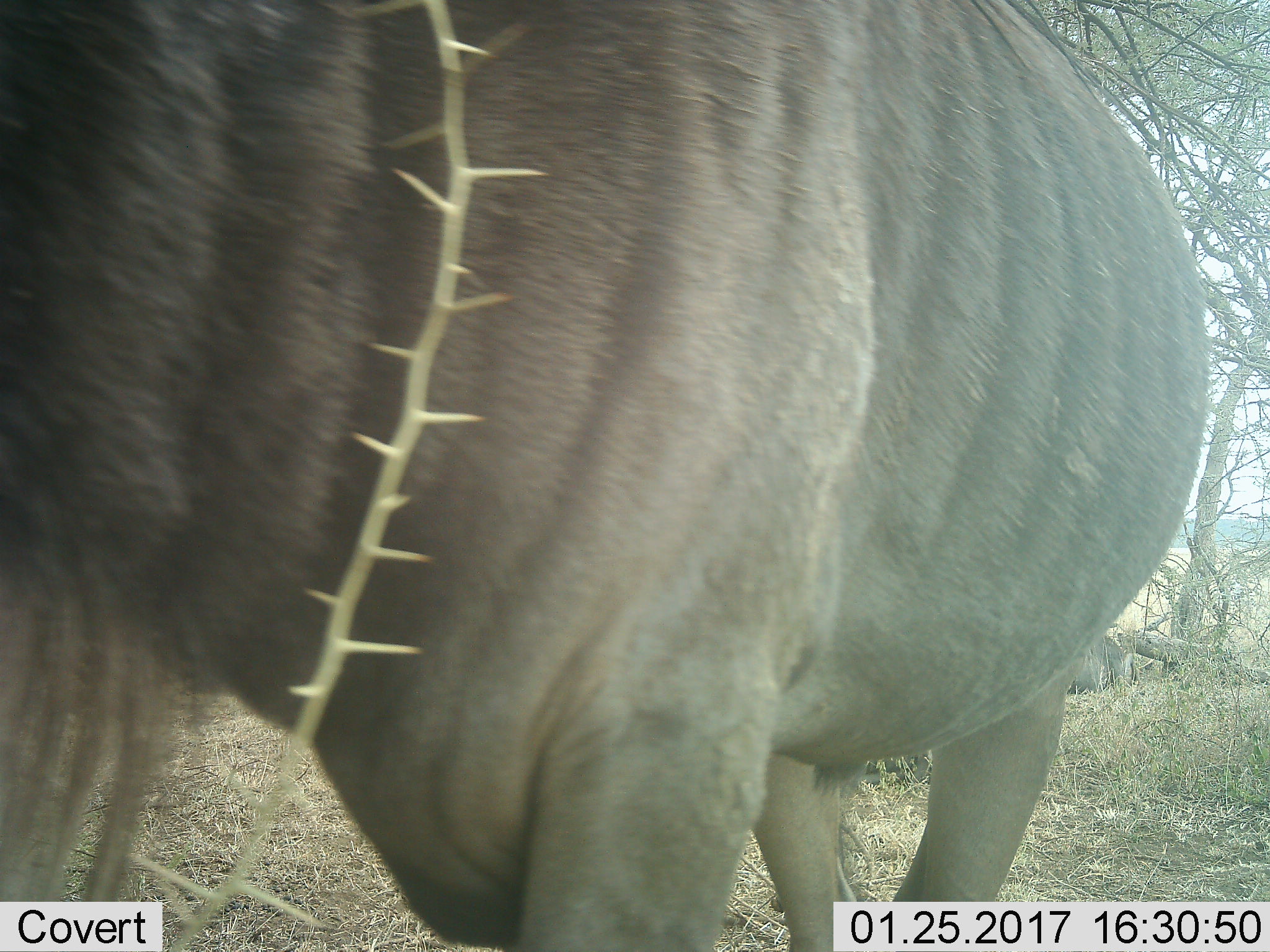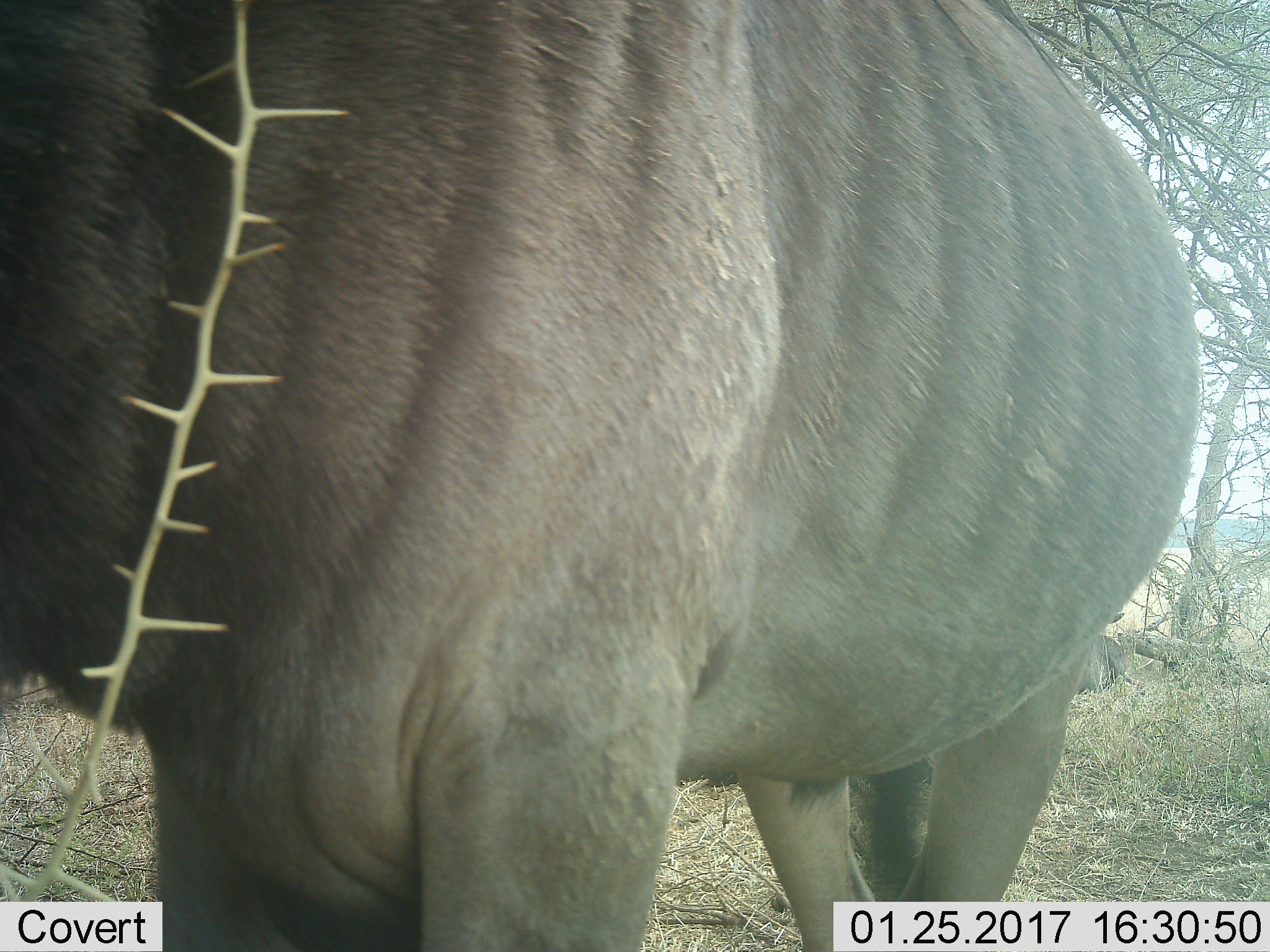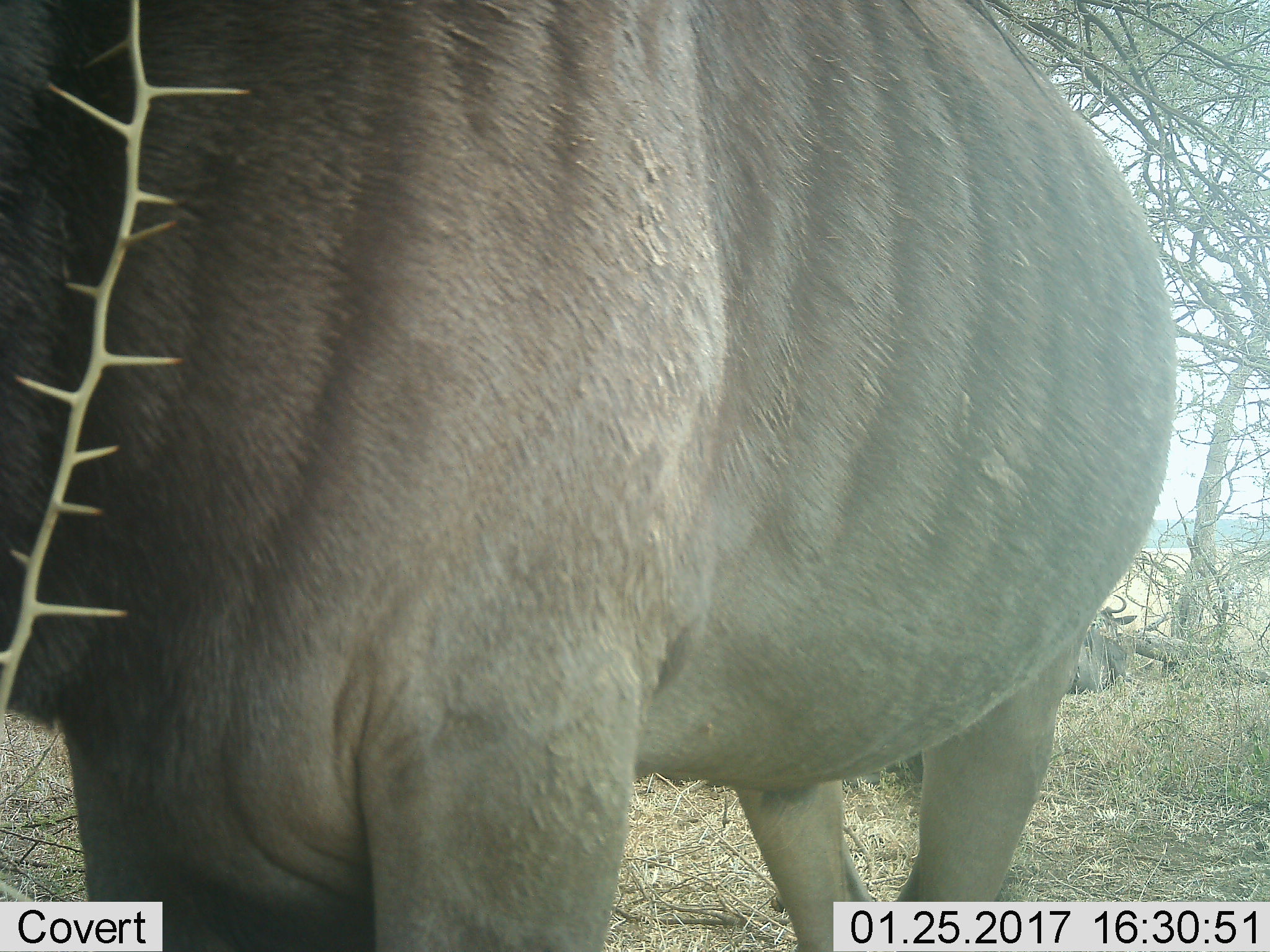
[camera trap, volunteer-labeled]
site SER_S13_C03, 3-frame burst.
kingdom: Animalia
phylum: Chordata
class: Mammalia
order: Artiodactyla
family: Bovidae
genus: Connochaetes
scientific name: Connochaetes taurinus taurinus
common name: blue wildebeest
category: wildebeestblue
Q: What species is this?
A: Wildebeestblue (blue wildebeest) (Connochaetes taurinus taurinus).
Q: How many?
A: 2.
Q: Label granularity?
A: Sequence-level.